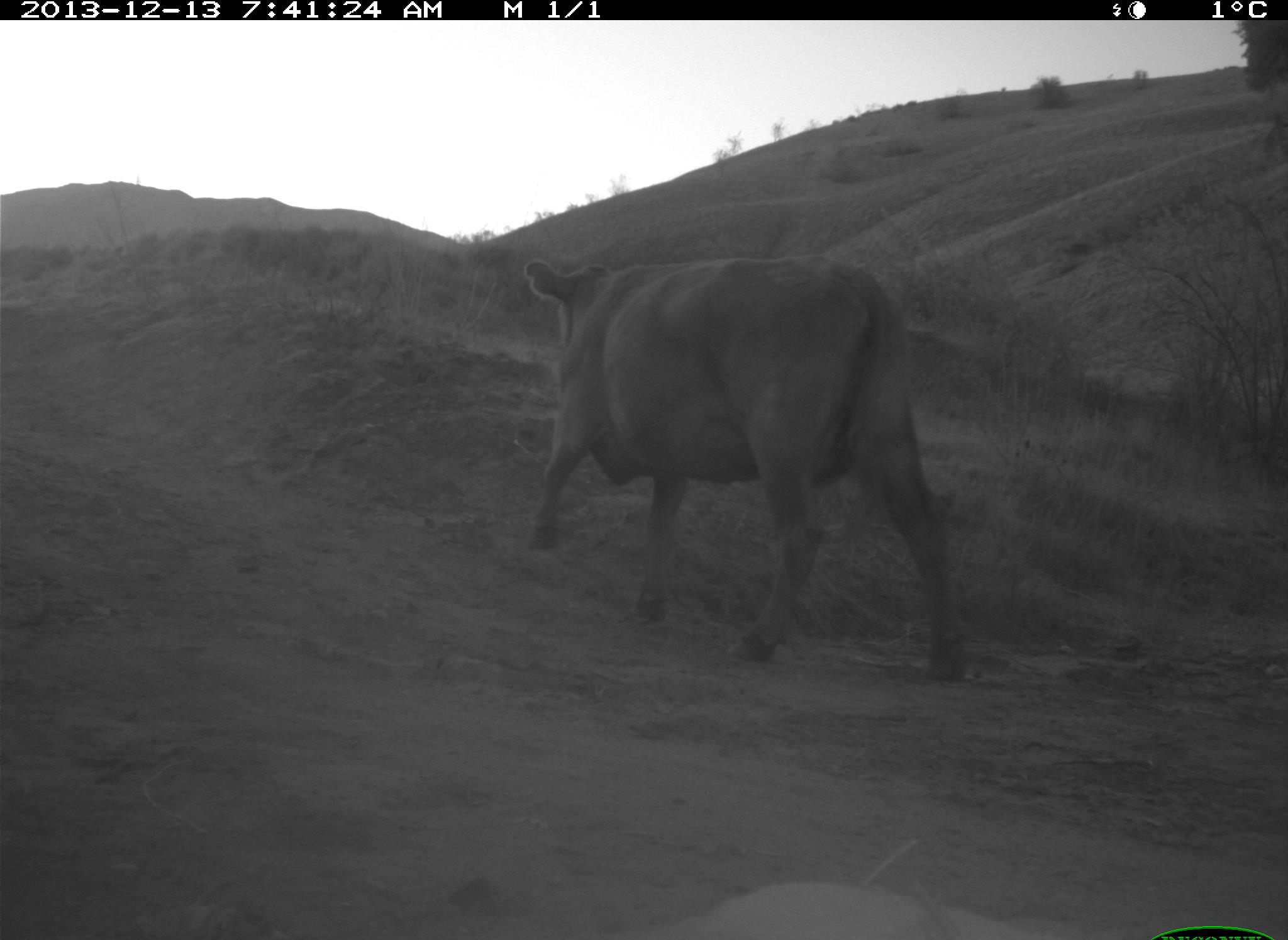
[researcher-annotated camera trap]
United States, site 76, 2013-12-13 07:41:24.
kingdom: Animalia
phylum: Chordata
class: Mammalia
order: Artiodactyla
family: Bovidae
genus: Bos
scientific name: Bos taurus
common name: cow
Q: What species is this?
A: Cow (Bos taurus).